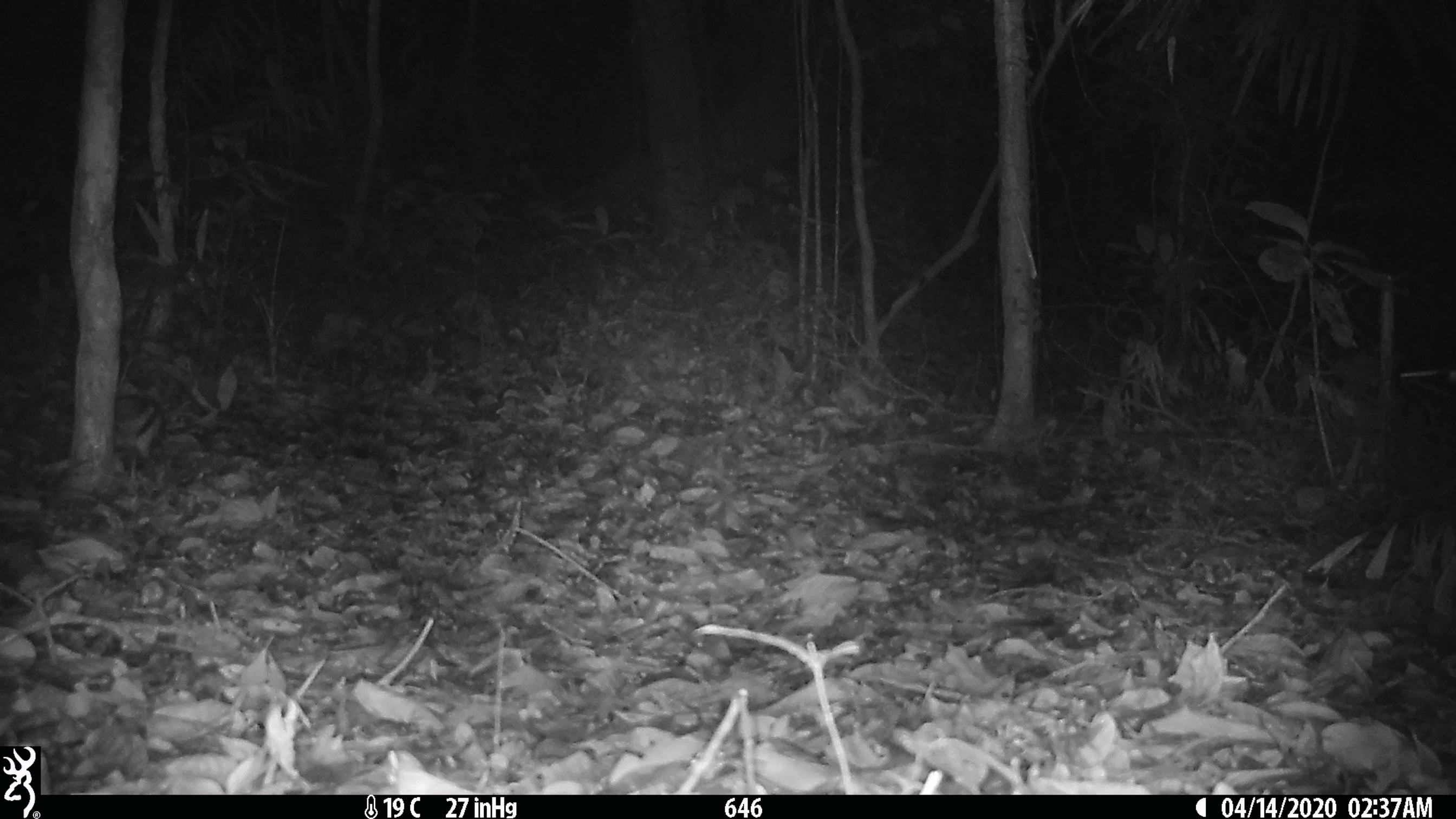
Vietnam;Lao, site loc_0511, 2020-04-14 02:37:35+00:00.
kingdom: Animalia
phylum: Chordata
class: Mammalia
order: Lagomorpha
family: Leporidae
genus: Nesolagus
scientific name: Nesolagus timminsi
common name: annamite striped rabbit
Annamite striped rabbit (Nesolagus timminsi). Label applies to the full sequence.